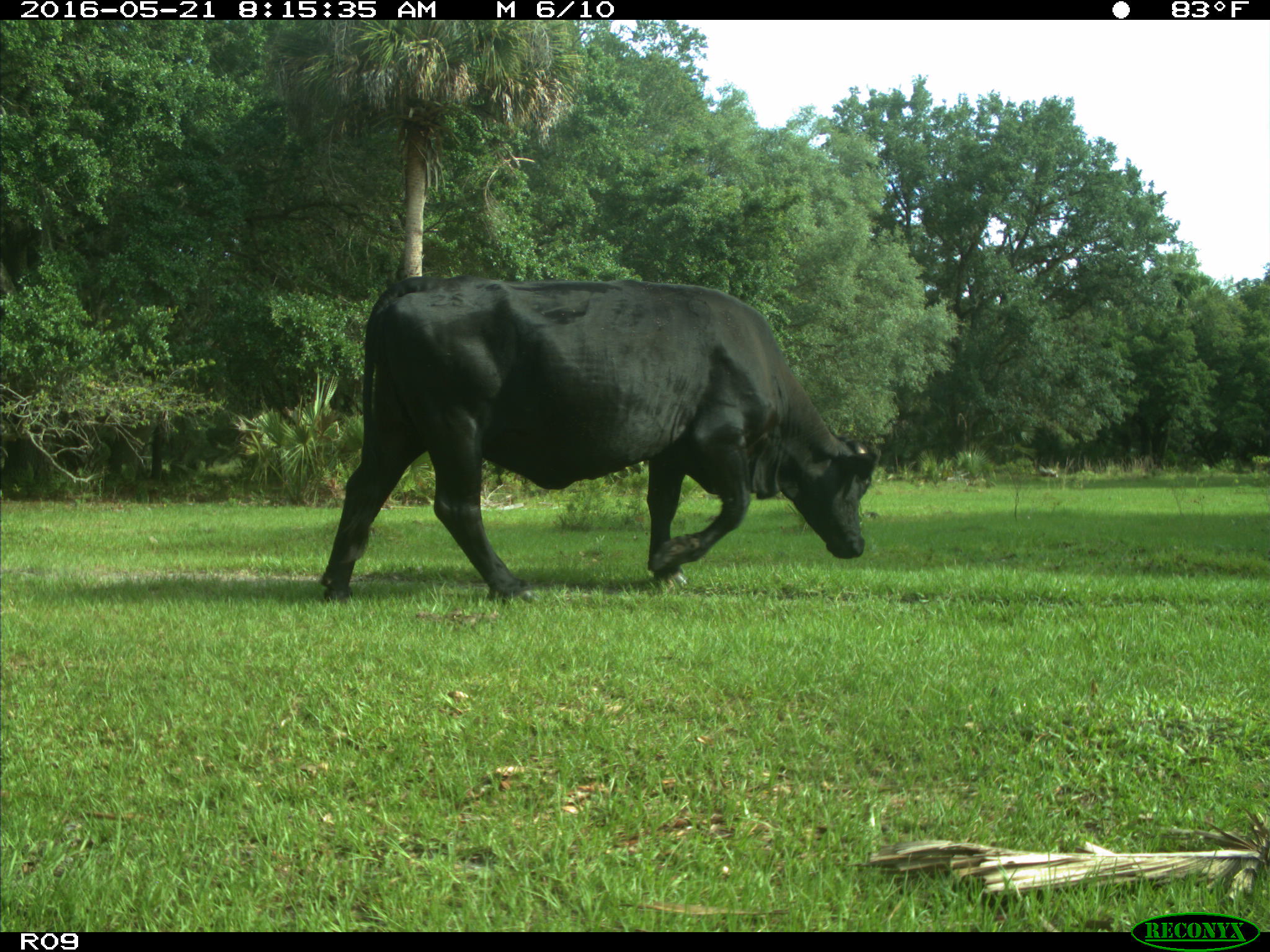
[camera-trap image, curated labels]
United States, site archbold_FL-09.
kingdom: Animalia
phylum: Chordata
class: Mammalia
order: Artiodactyla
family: Bovidae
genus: Bos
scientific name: Bos taurus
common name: domestic cow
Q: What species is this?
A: Bos taurus (domestic cow).